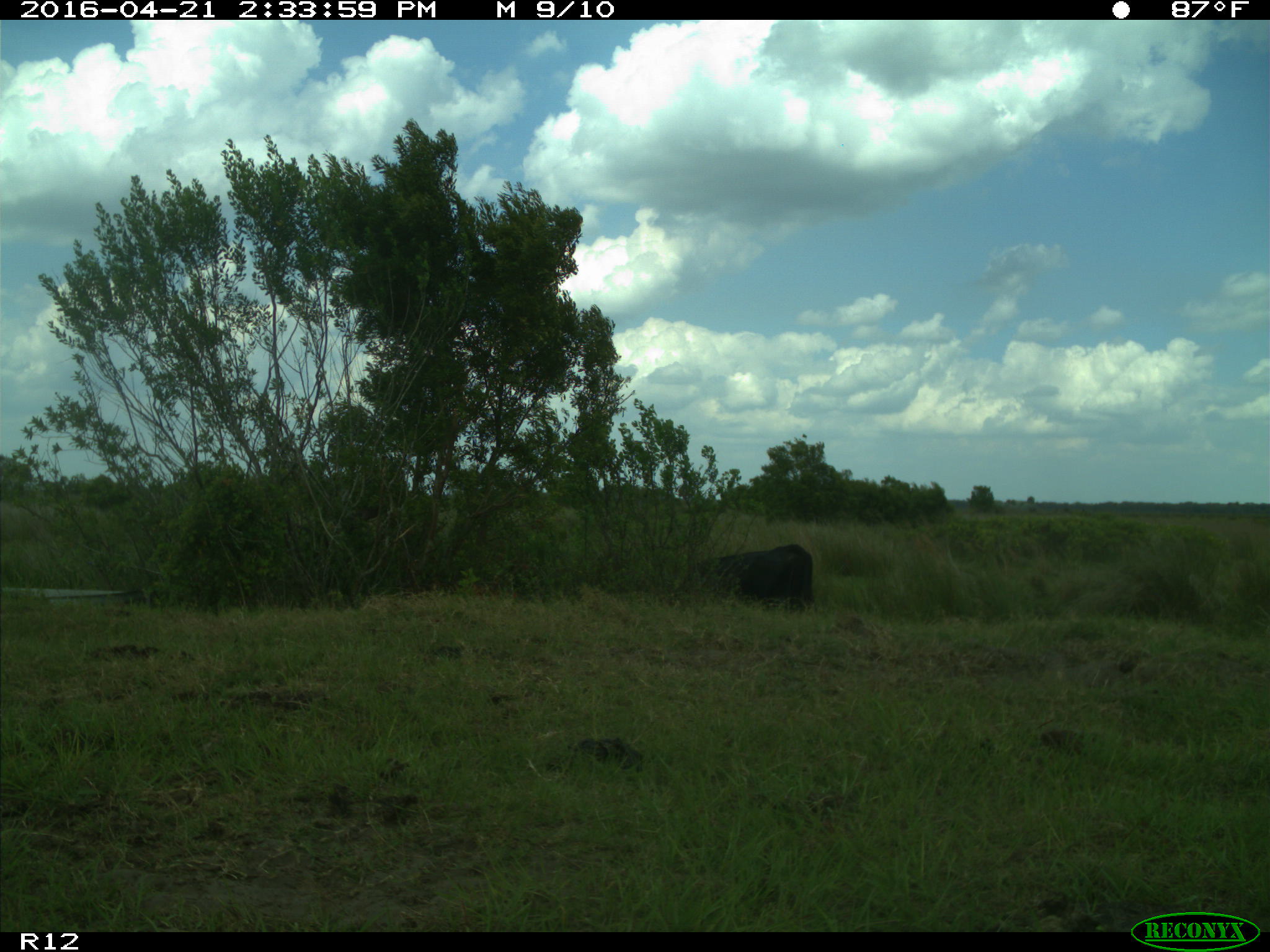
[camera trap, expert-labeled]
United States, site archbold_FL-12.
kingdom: Animalia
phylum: Chordata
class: Mammalia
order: Artiodactyla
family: Bovidae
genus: Bos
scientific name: Bos taurus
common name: domestic cow